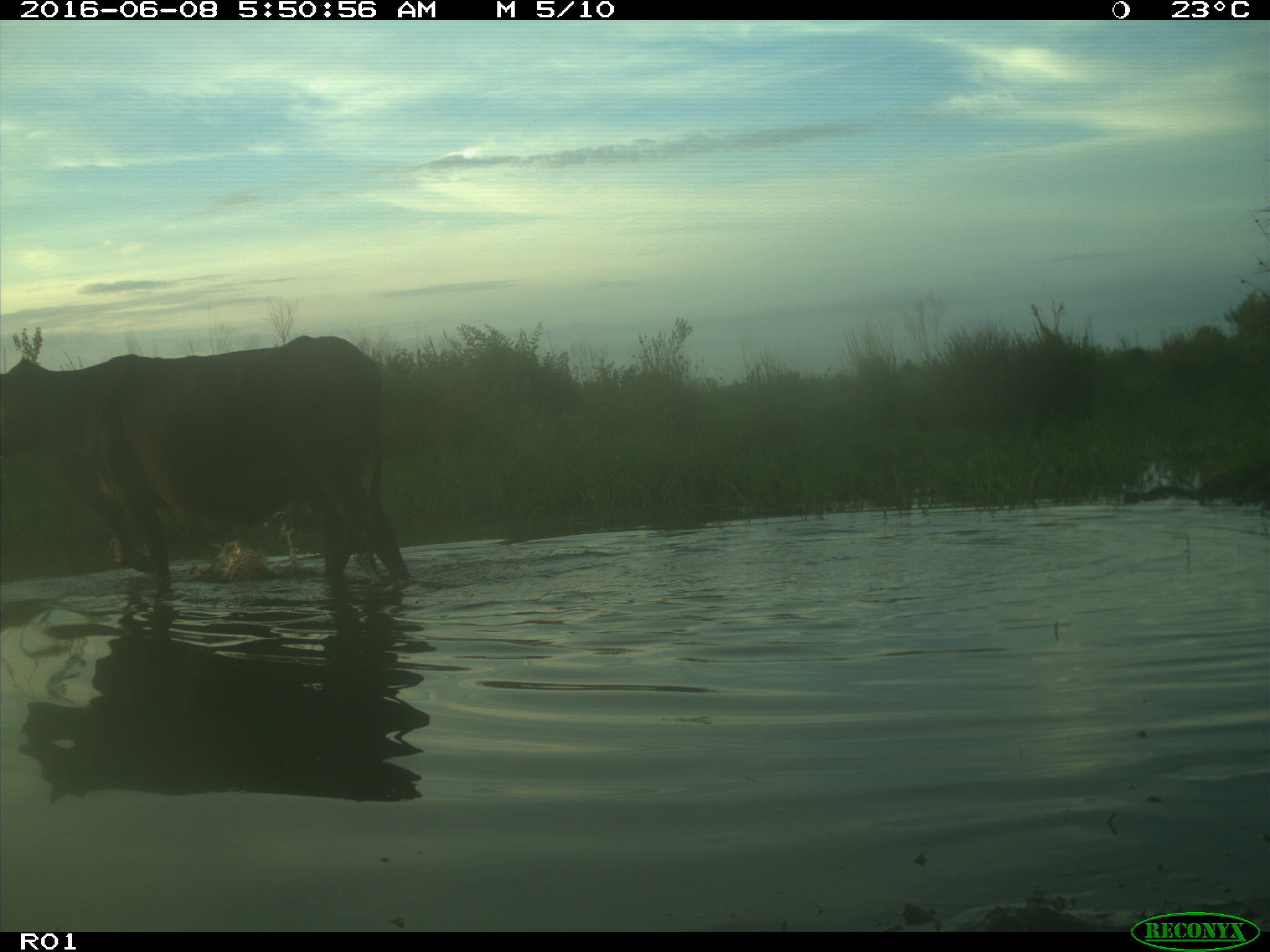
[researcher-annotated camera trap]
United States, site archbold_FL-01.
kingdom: Animalia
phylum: Chordata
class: Mammalia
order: Artiodactyla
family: Bovidae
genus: Bos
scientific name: Bos taurus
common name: domestic cow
Bos taurus (domestic cow).